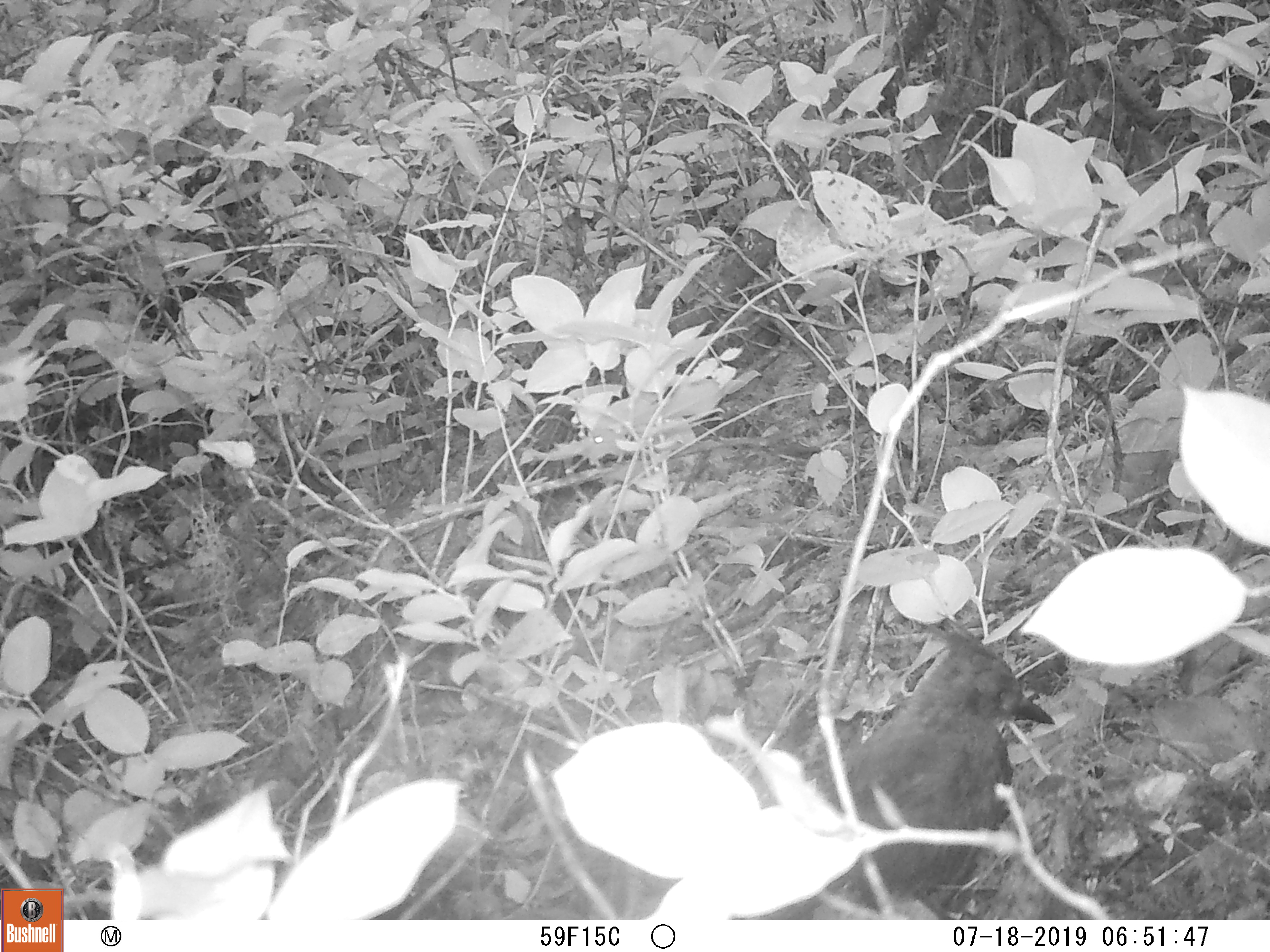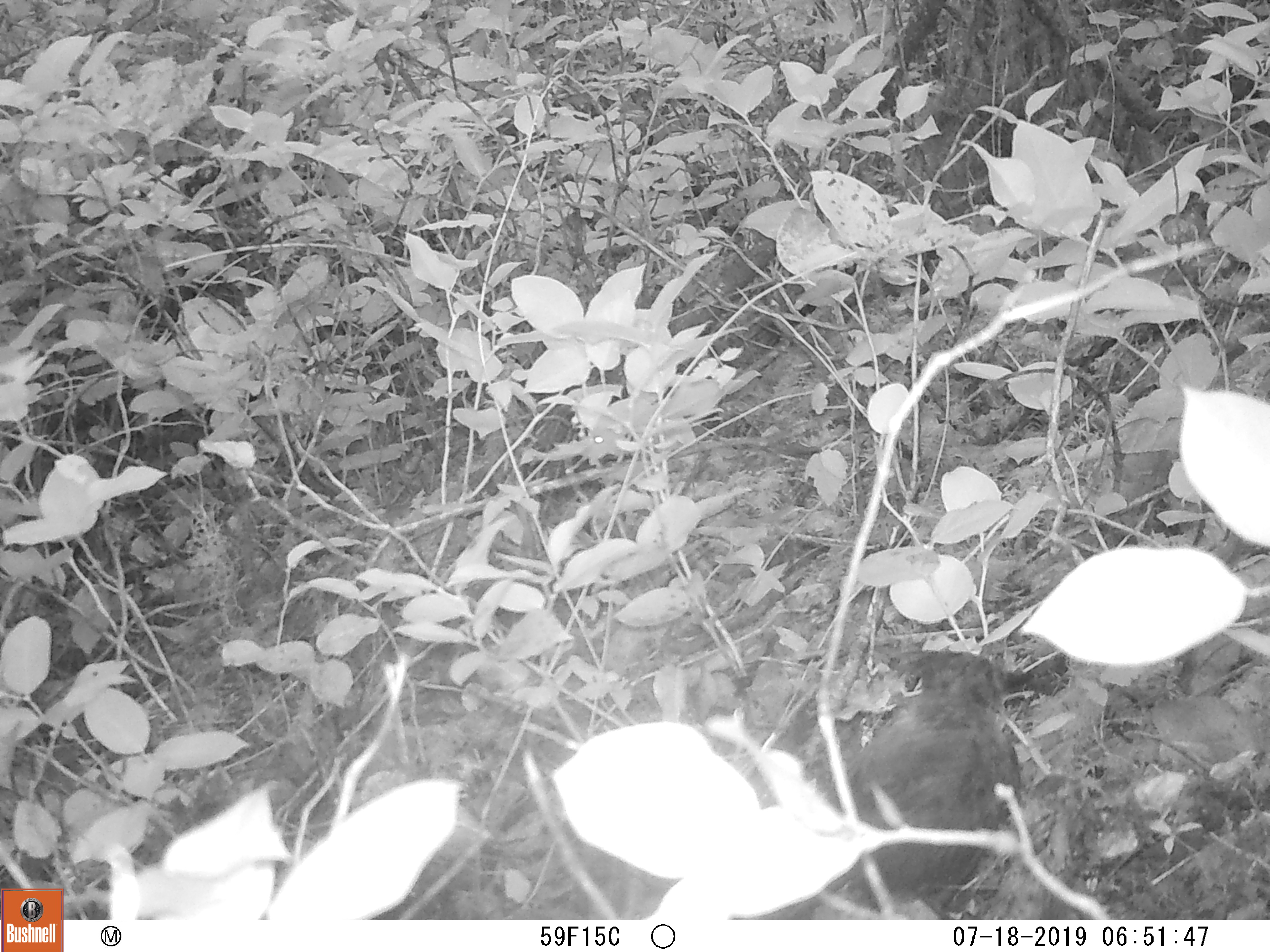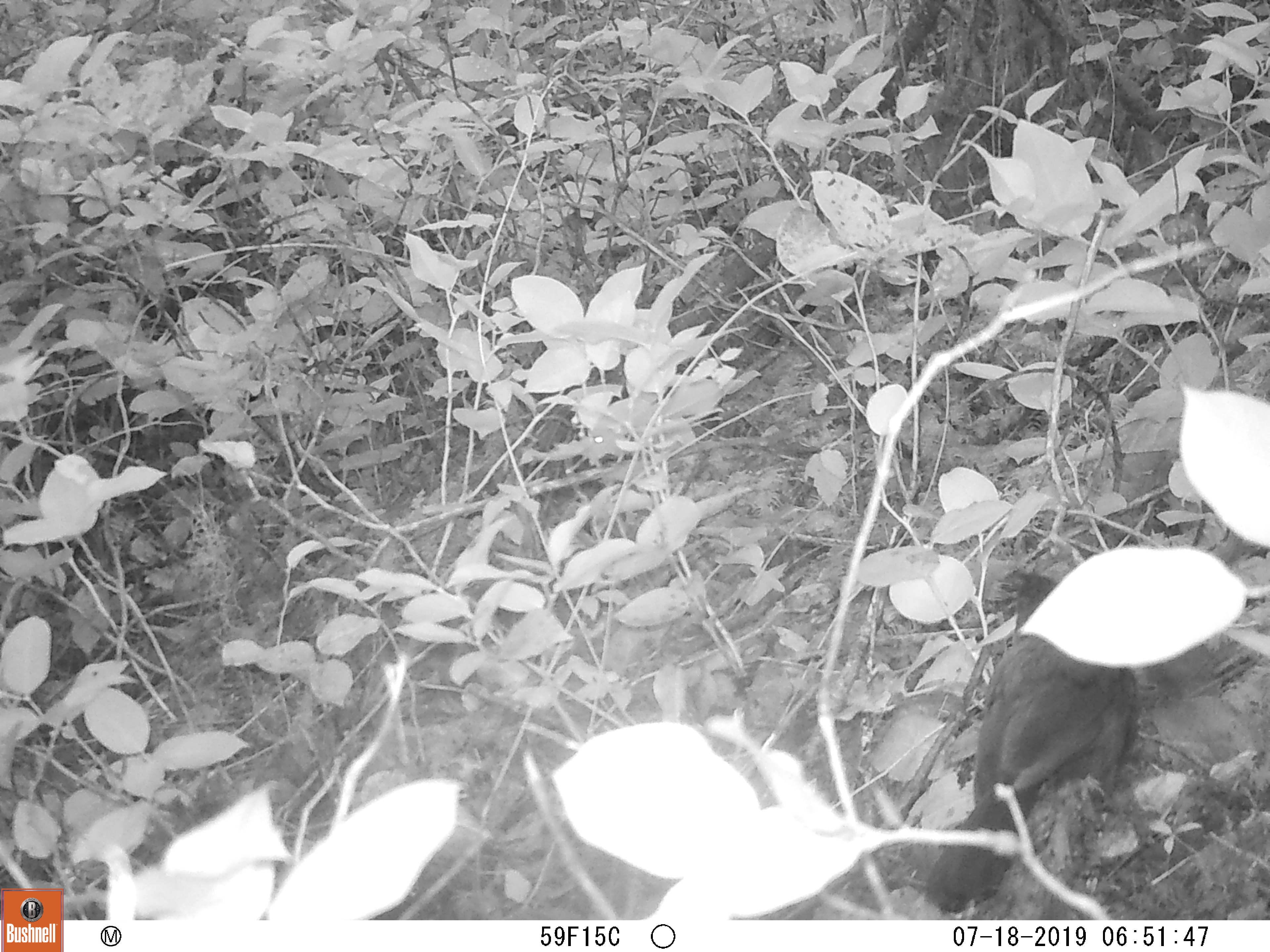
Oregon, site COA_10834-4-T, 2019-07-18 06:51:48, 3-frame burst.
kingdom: Animalia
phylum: Chordata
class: Aves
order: Passeriformes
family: Corvidae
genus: Cyanocitta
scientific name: Cyanocitta stelleri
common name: steller's jay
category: stellers jay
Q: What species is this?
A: Stellers jay (steller's jay) (Cyanocitta stelleri).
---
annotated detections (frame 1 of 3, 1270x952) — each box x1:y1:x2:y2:
stellers jay: 796:614:1062:913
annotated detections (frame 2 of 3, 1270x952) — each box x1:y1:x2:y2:
stellers jay: 824:649:1031:914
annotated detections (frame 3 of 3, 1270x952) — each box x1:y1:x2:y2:
stellers jay: 922:567:1148:914